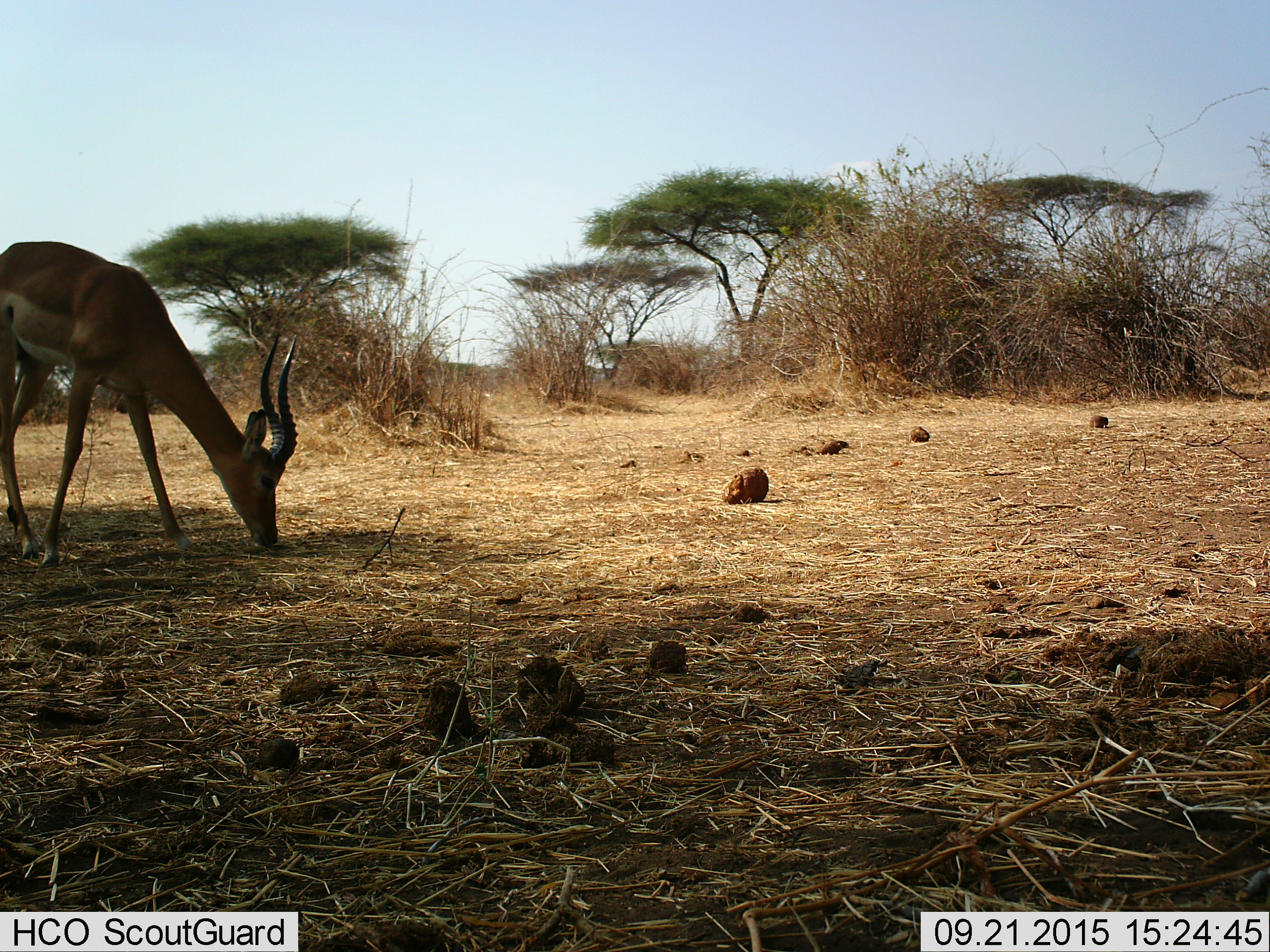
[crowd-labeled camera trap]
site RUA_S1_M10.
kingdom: Animalia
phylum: Chordata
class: Mammalia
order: Artiodactyla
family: Bovidae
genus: Aepyceros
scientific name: Aepyceros melampus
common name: impala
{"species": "impala (Aepyceros melampus)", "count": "1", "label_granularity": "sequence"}